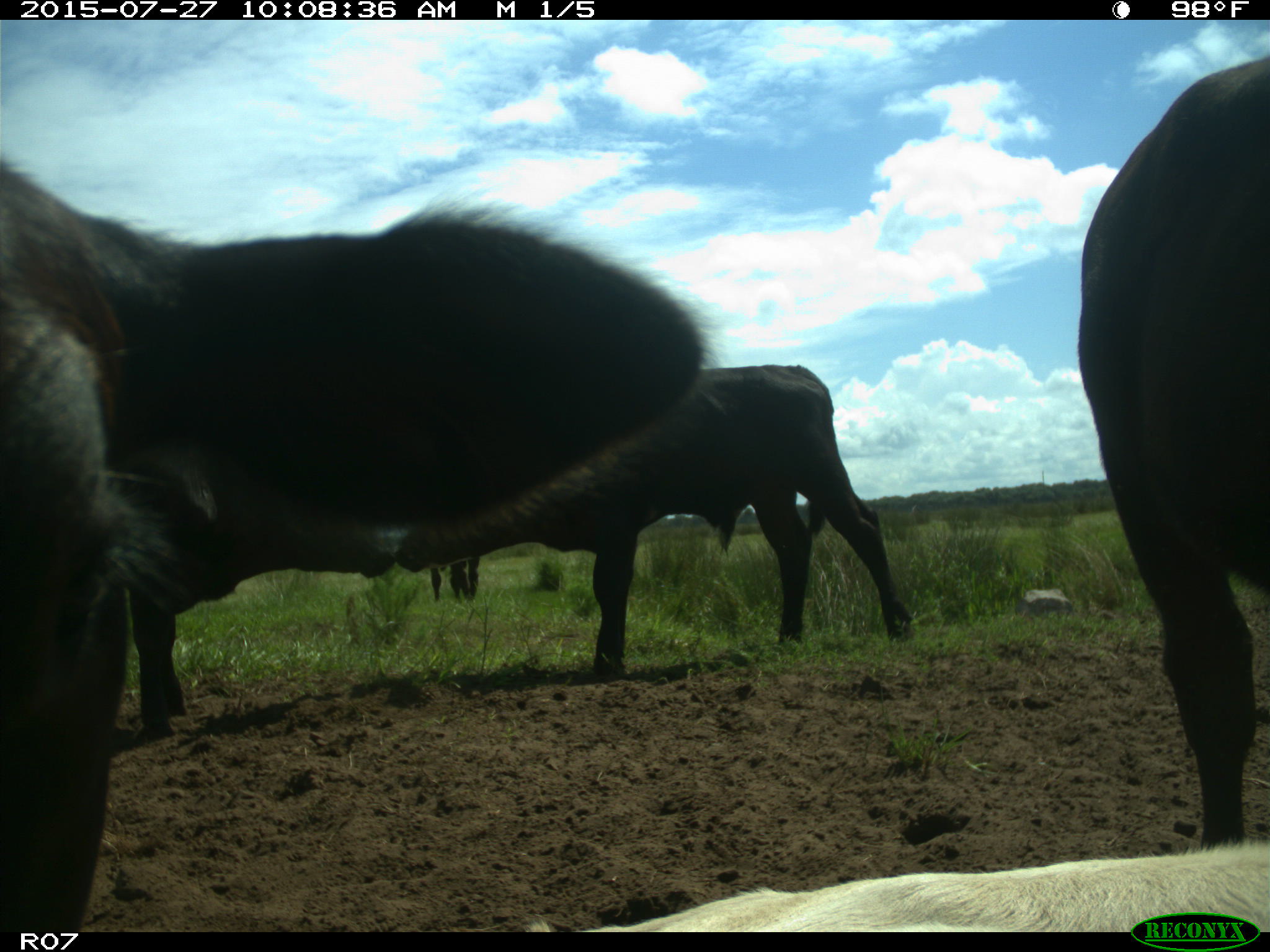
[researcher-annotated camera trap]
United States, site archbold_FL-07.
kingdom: Animalia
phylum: Chordata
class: Mammalia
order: Artiodactyla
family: Bovidae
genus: Bos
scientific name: Bos taurus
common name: domestic cow